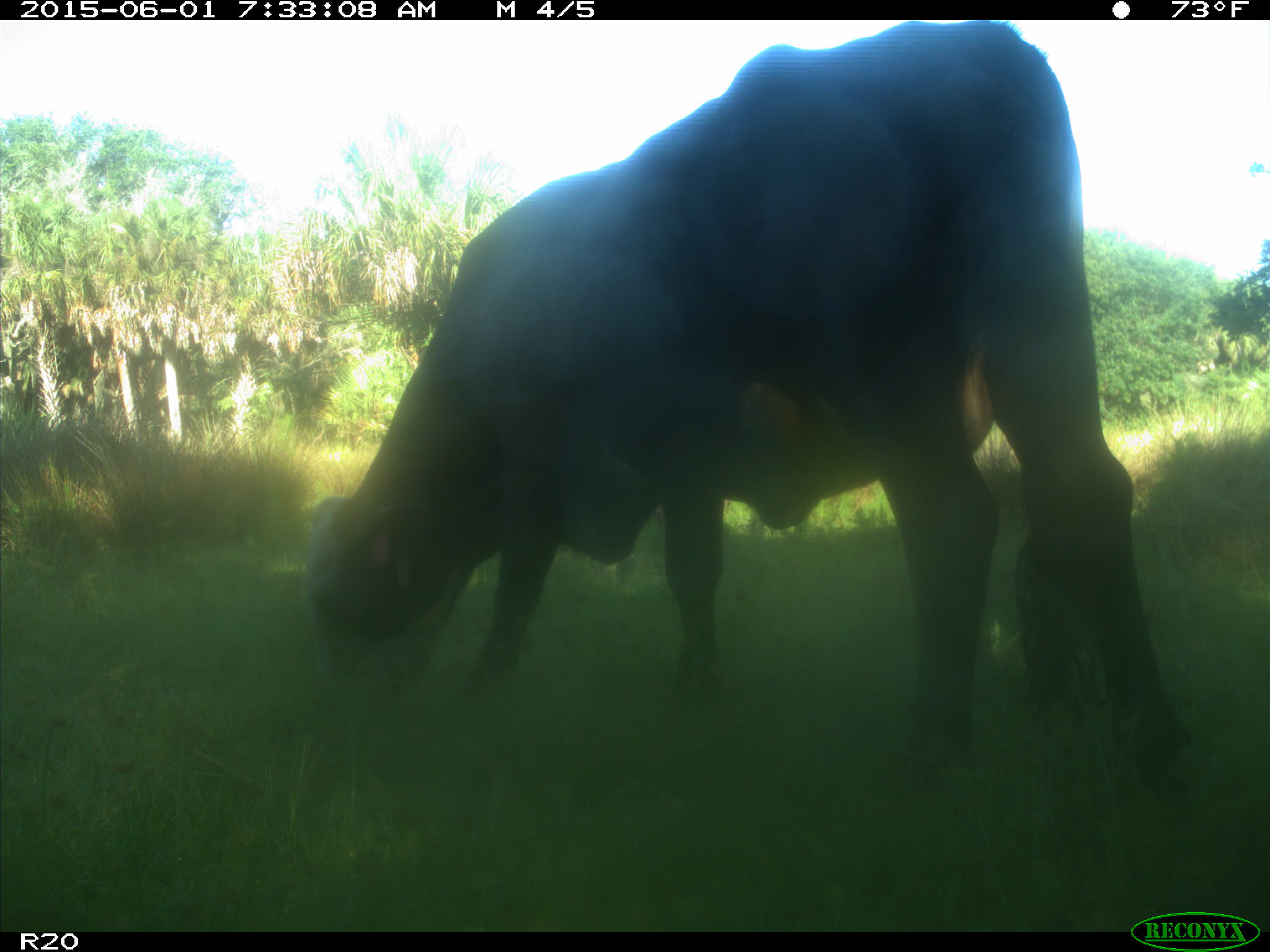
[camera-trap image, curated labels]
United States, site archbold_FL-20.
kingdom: Animalia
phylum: Chordata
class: Mammalia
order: Artiodactyla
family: Bovidae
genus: Bos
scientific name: Bos taurus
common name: domestic cow